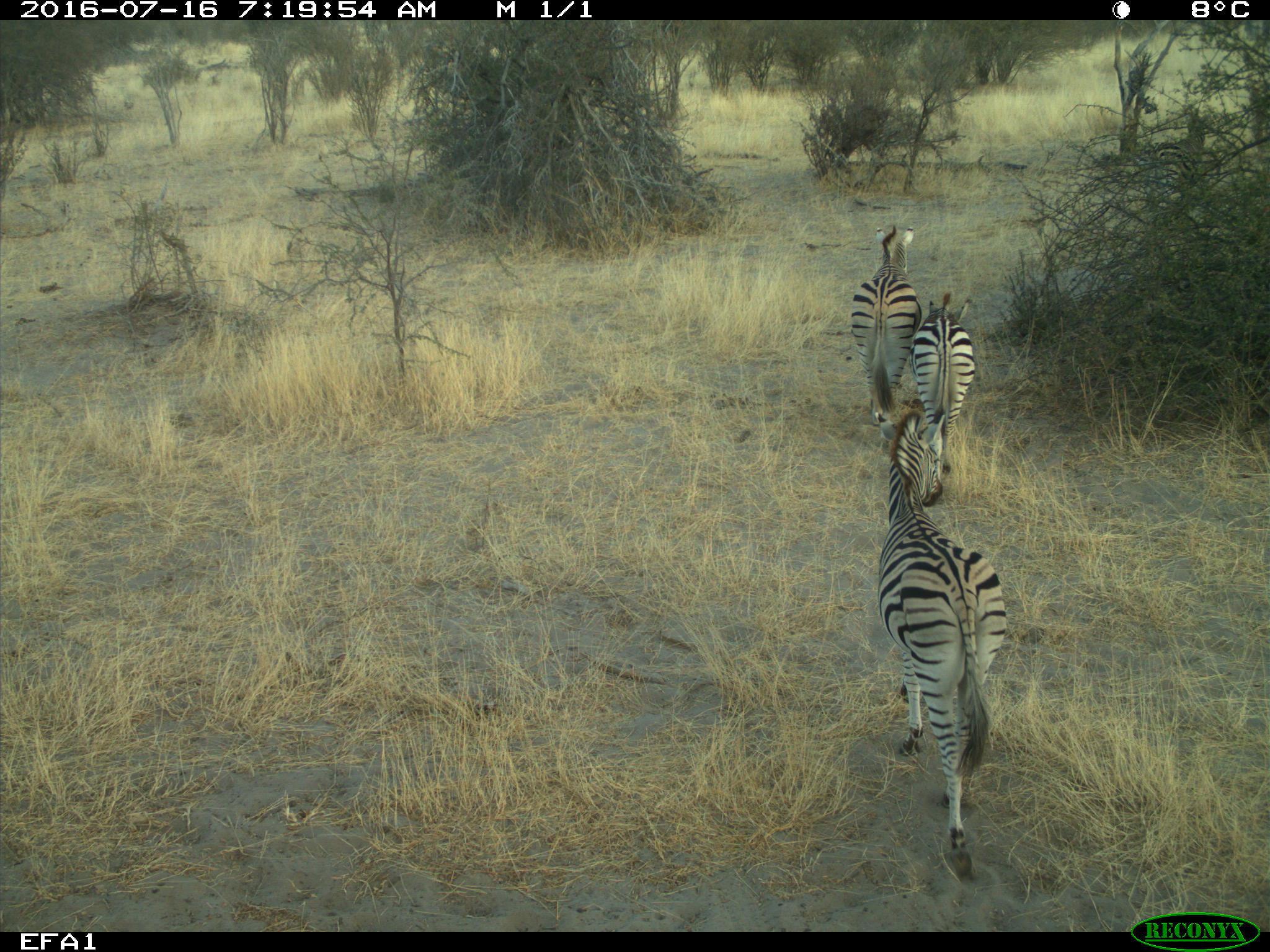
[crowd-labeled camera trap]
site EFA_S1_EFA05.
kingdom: Animalia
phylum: Chordata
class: Mammalia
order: Perissodactyla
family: Equidae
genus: Equus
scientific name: Equus quagga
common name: plains zebra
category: zebraplains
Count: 3.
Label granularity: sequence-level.